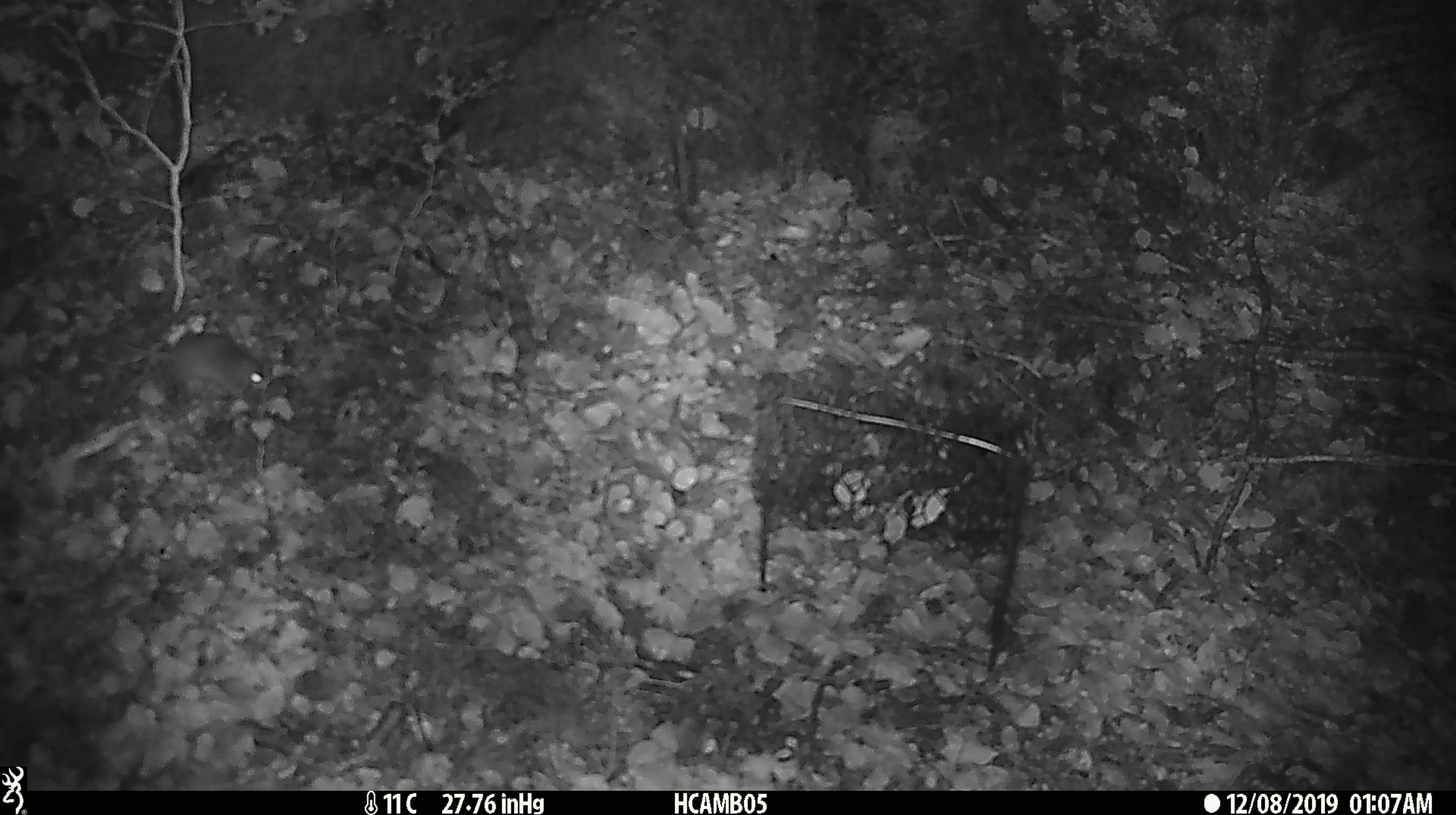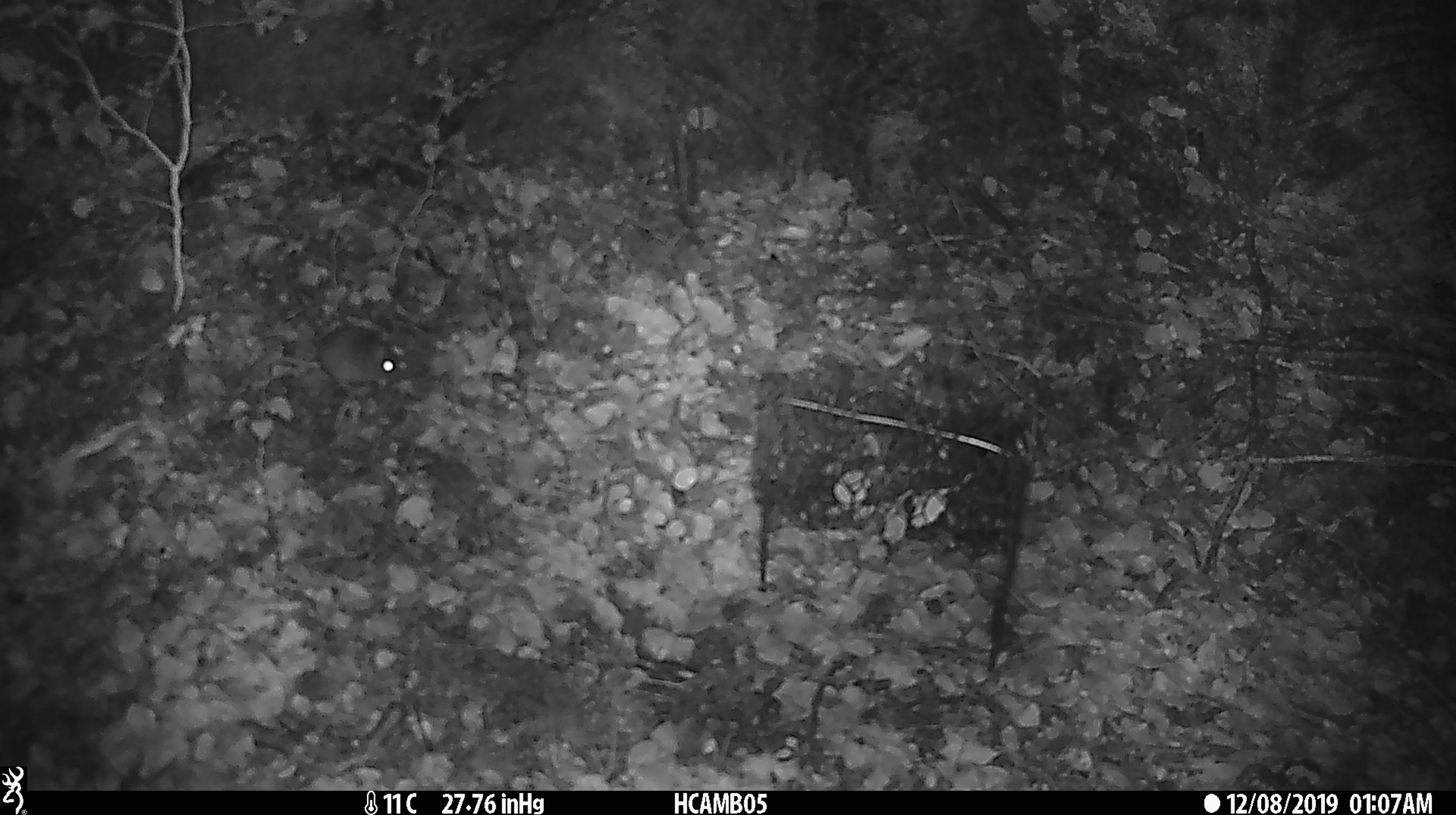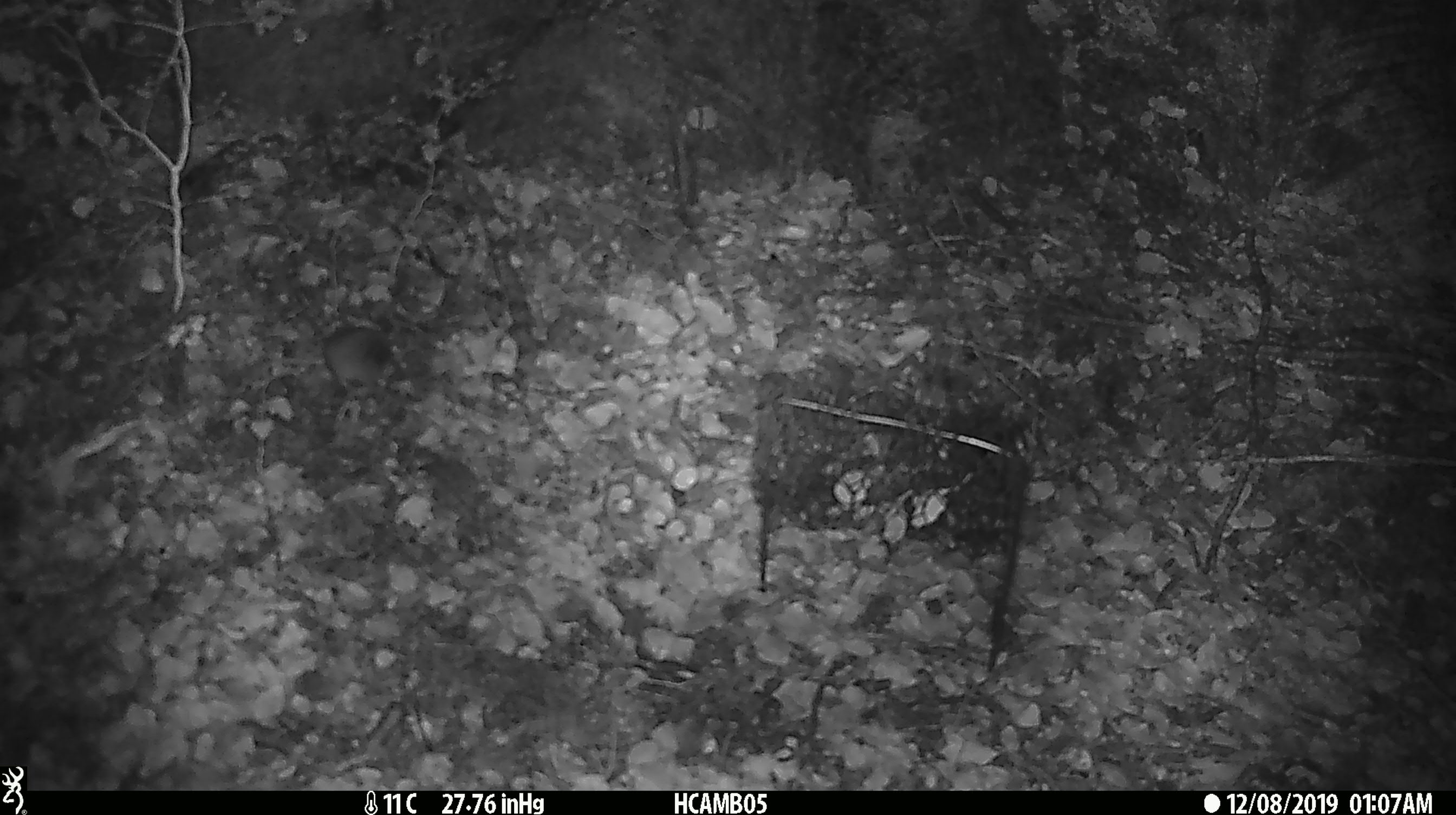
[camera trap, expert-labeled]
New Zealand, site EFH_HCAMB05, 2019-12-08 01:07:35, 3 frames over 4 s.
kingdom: Animalia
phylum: Chordata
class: Mammalia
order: Rodentia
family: Muridae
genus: Mus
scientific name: Mus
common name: mouse